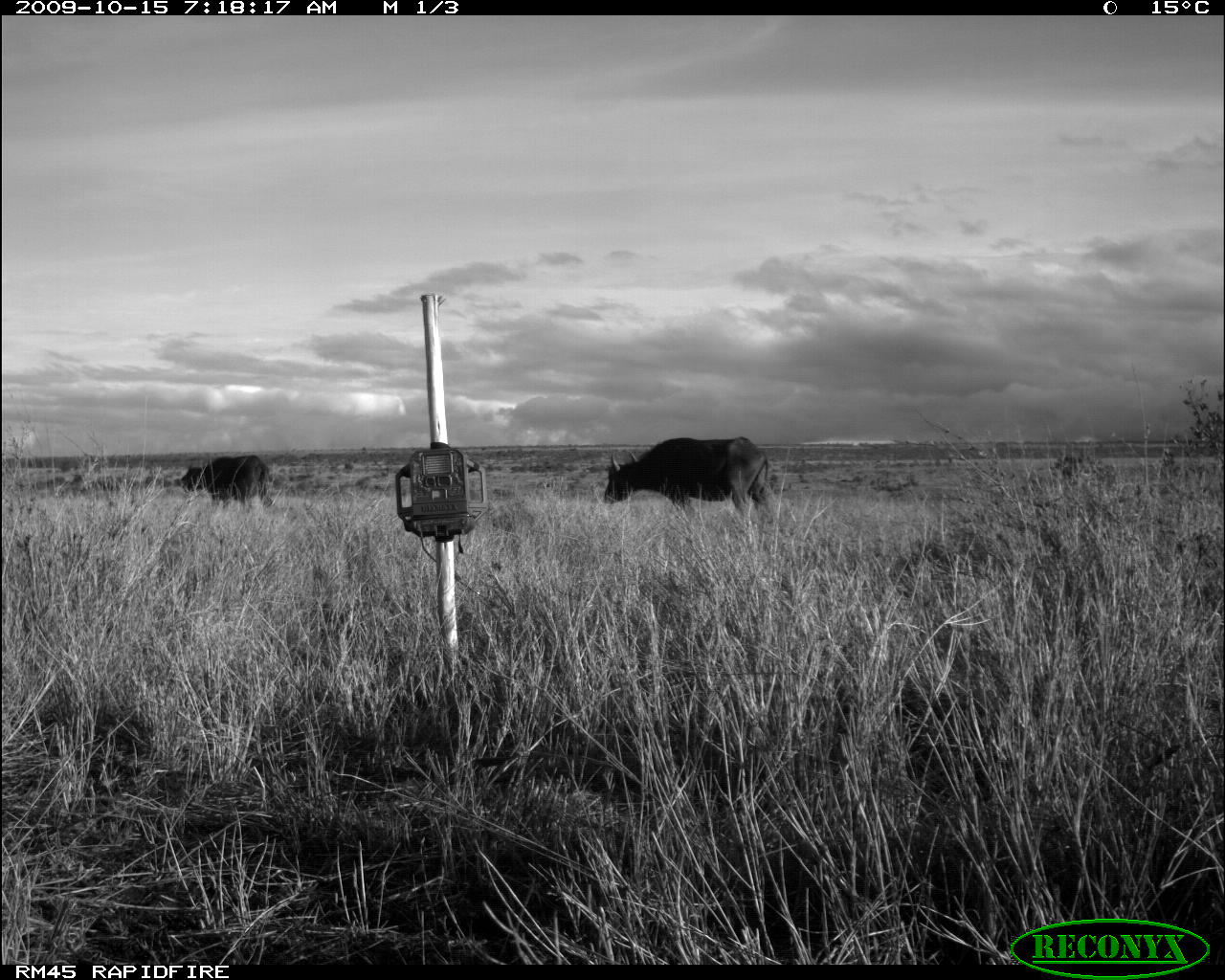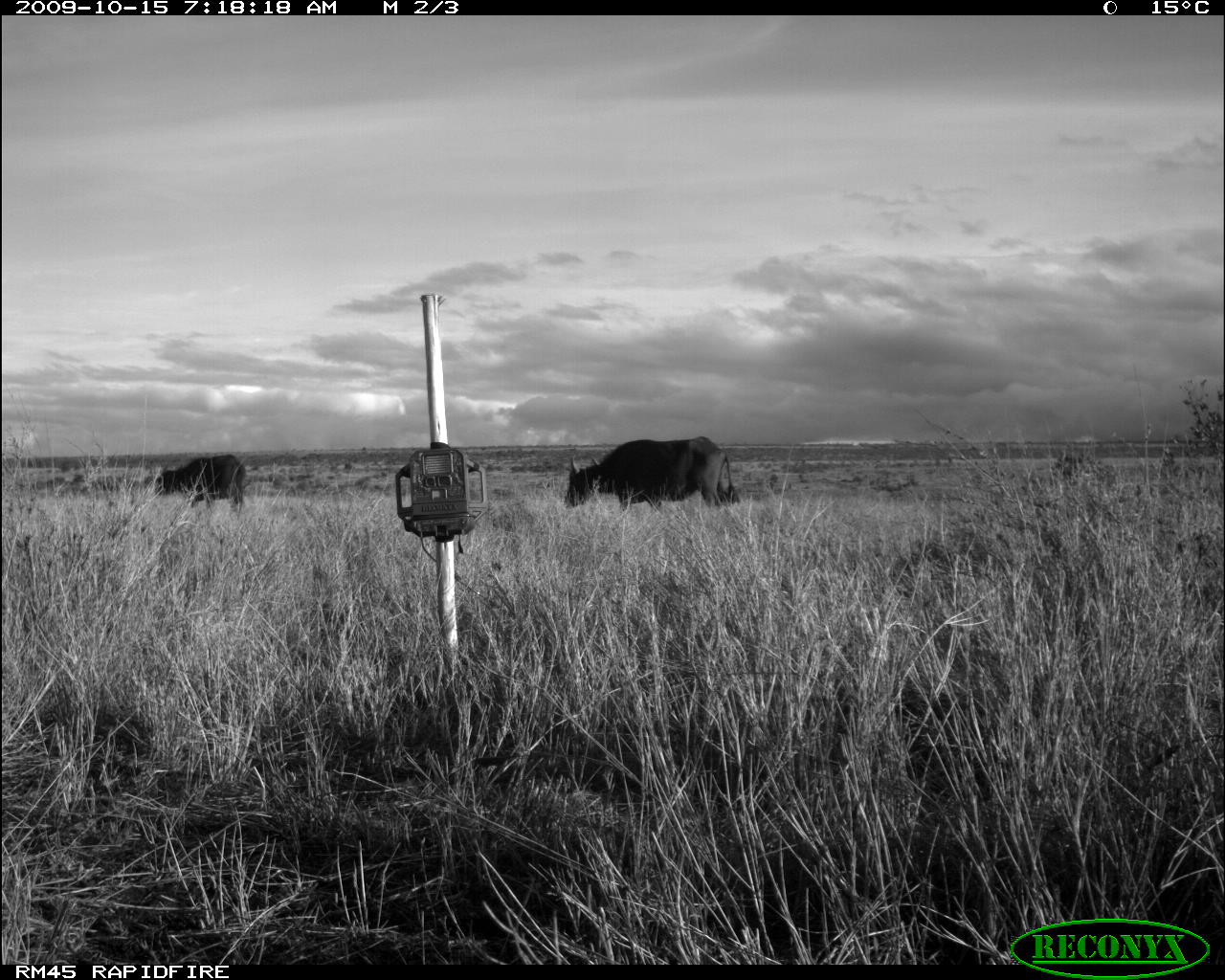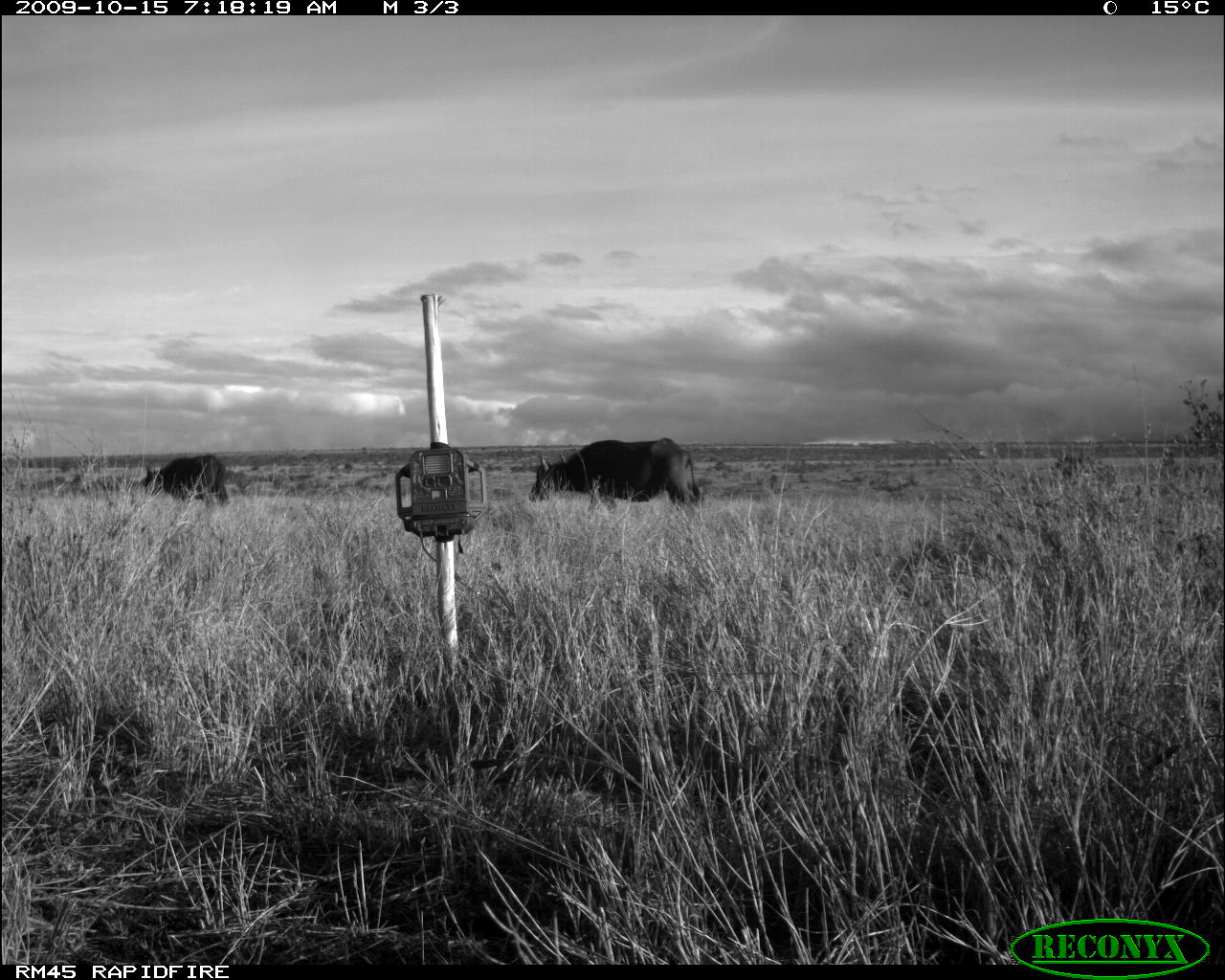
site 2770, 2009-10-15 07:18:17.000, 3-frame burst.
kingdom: Animalia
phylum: Chordata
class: Mammalia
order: Artiodactyla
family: Bovidae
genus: Syncerus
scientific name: Syncerus caffer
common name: african buffalo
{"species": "Syncerus caffer (african buffalo)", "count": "2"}